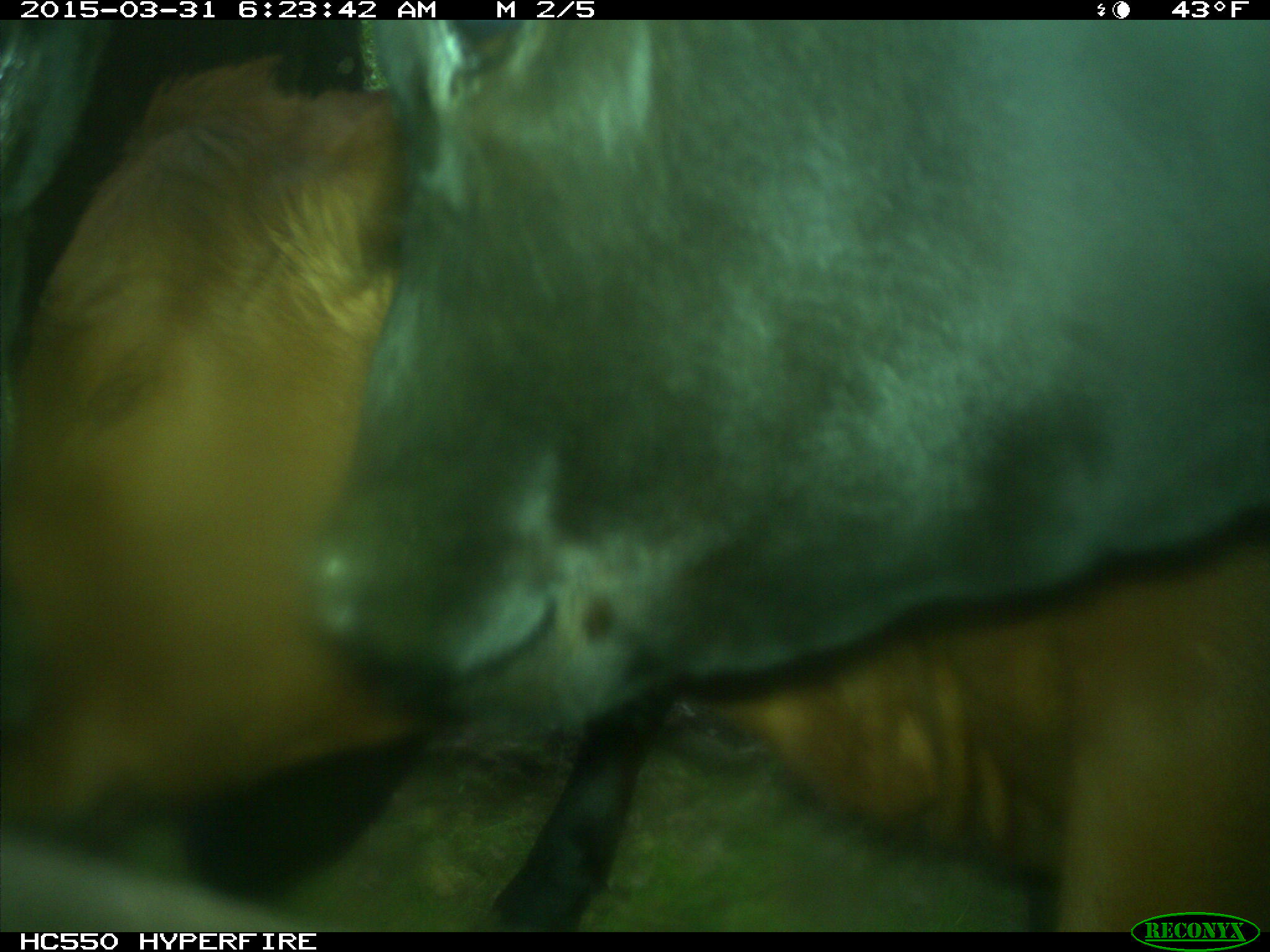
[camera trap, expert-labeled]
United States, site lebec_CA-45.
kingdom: Animalia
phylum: Chordata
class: Mammalia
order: Artiodactyla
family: Bovidae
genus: Bos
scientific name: Bos taurus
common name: domestic cow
Bos taurus (domestic cow).